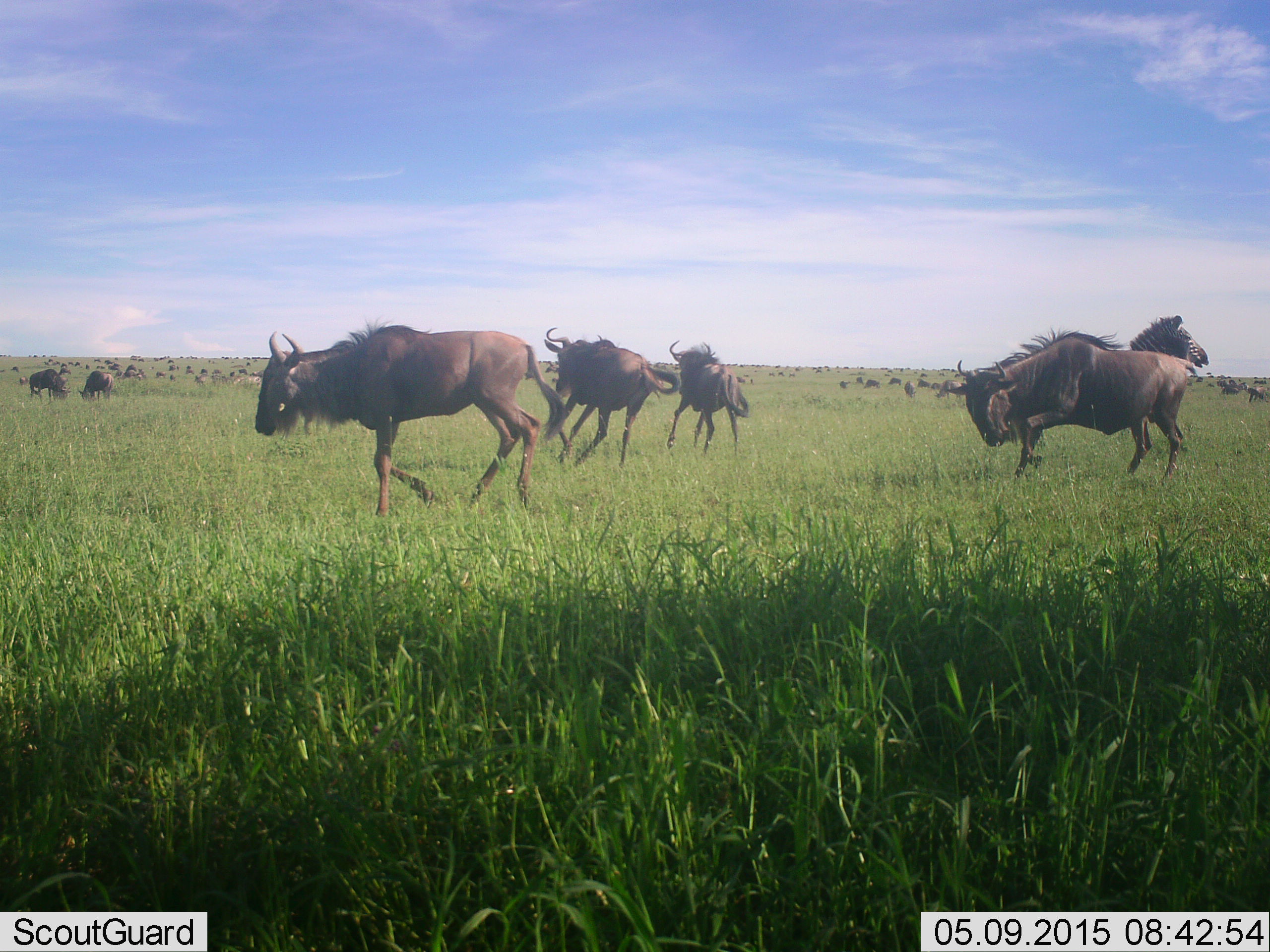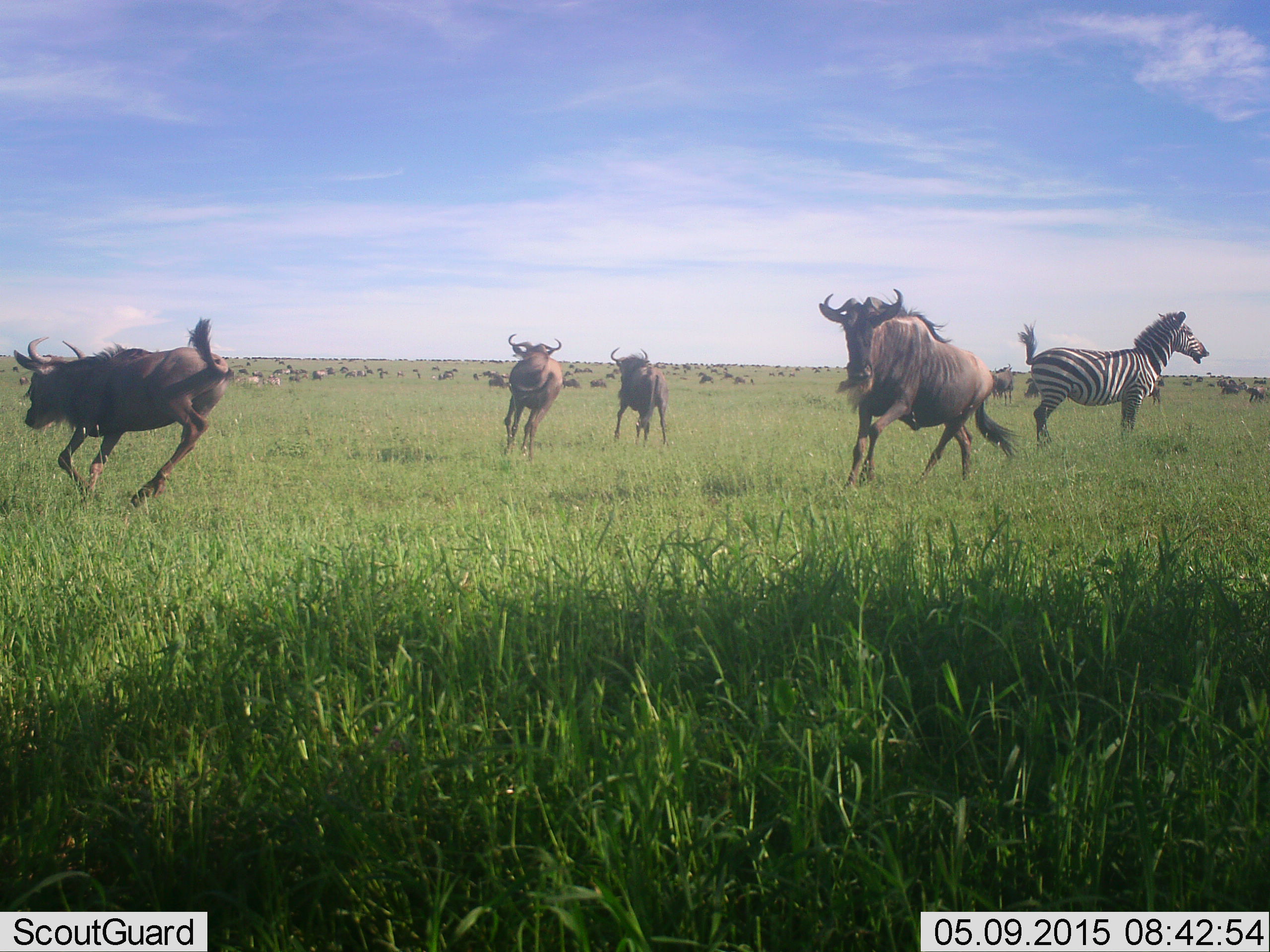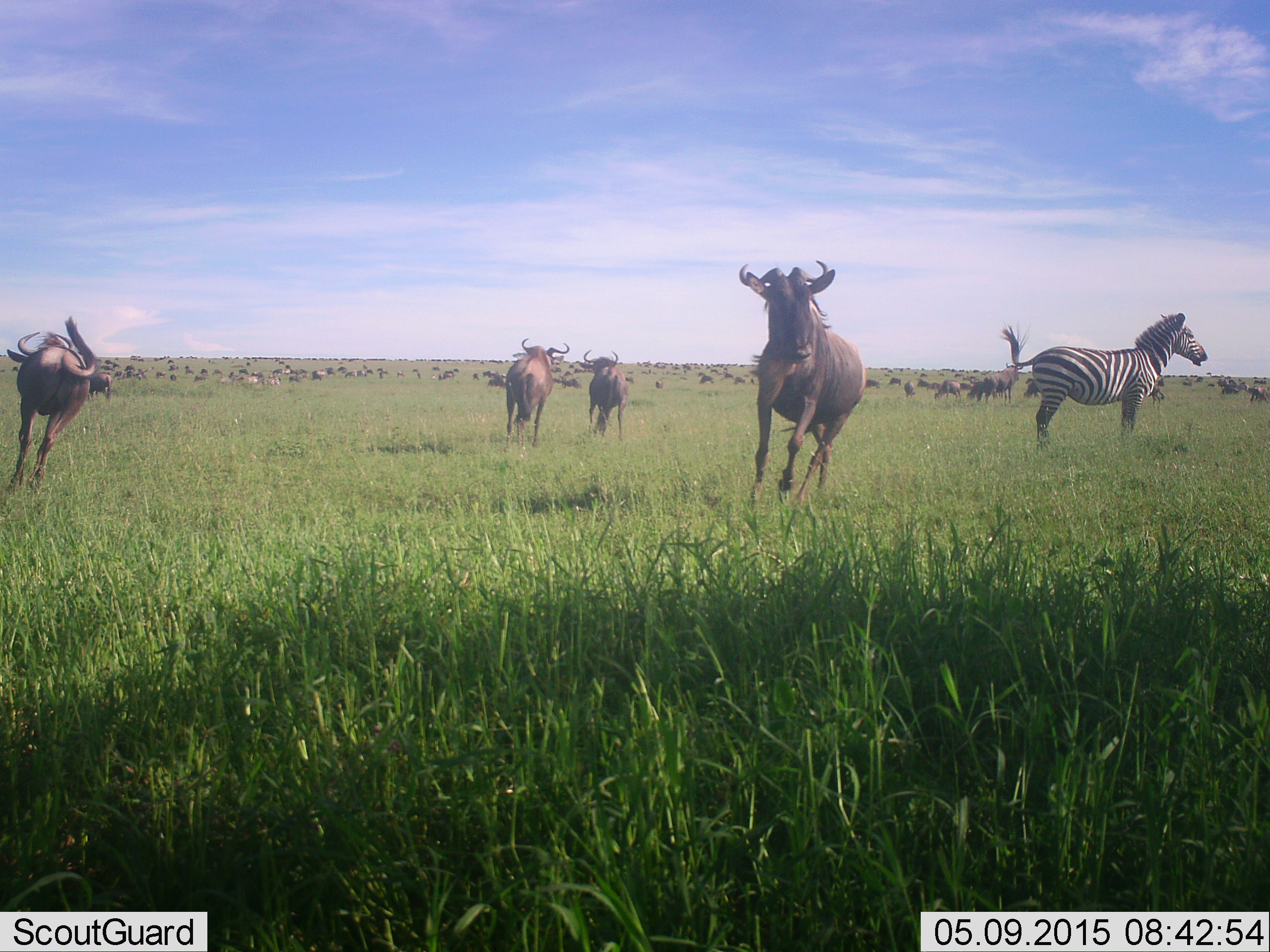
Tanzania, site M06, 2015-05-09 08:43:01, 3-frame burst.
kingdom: Animalia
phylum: Chordata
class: Mammalia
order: Artiodactyla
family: Bovidae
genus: Connochaetes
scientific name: Connochaetes taurinus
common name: blue wildebeest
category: wildebeest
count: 11-50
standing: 36%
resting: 9%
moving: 91%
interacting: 18%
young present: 0%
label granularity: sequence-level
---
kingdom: Animalia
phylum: Chordata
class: Mammalia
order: Perissodactyla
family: Equidae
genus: Equus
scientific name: Equus quagga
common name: plains zebra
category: zebra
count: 1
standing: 70%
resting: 10%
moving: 20%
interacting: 10%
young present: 0%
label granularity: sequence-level